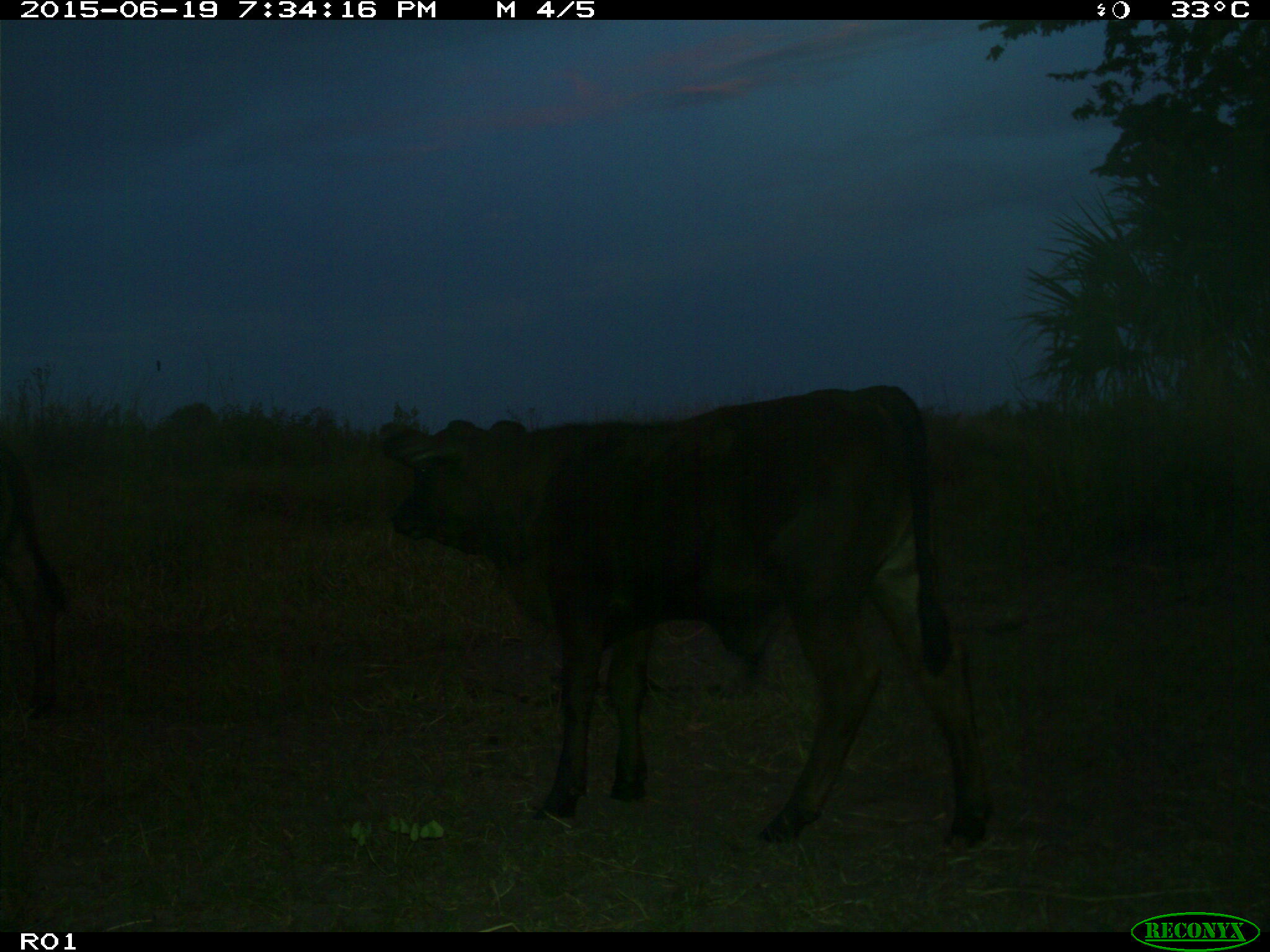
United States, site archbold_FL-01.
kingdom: Animalia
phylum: Chordata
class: Mammalia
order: Artiodactyla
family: Bovidae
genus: Bos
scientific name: Bos taurus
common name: domestic cow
Bos taurus (domestic cow).